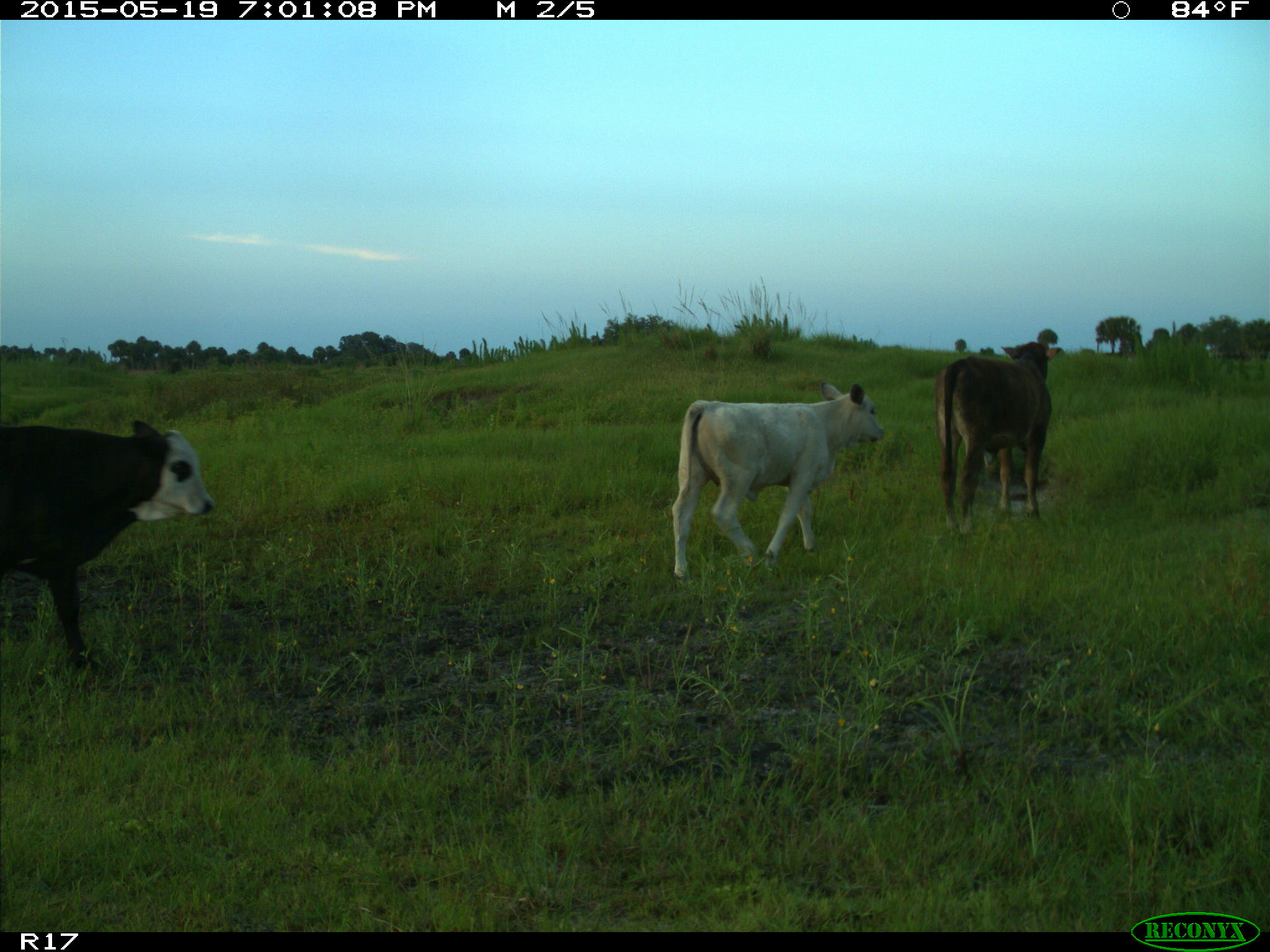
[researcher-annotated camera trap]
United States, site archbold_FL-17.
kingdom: Animalia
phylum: Chordata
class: Mammalia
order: Artiodactyla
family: Bovidae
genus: Bos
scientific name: Bos taurus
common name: domestic cow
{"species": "Bos taurus (domestic cow)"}